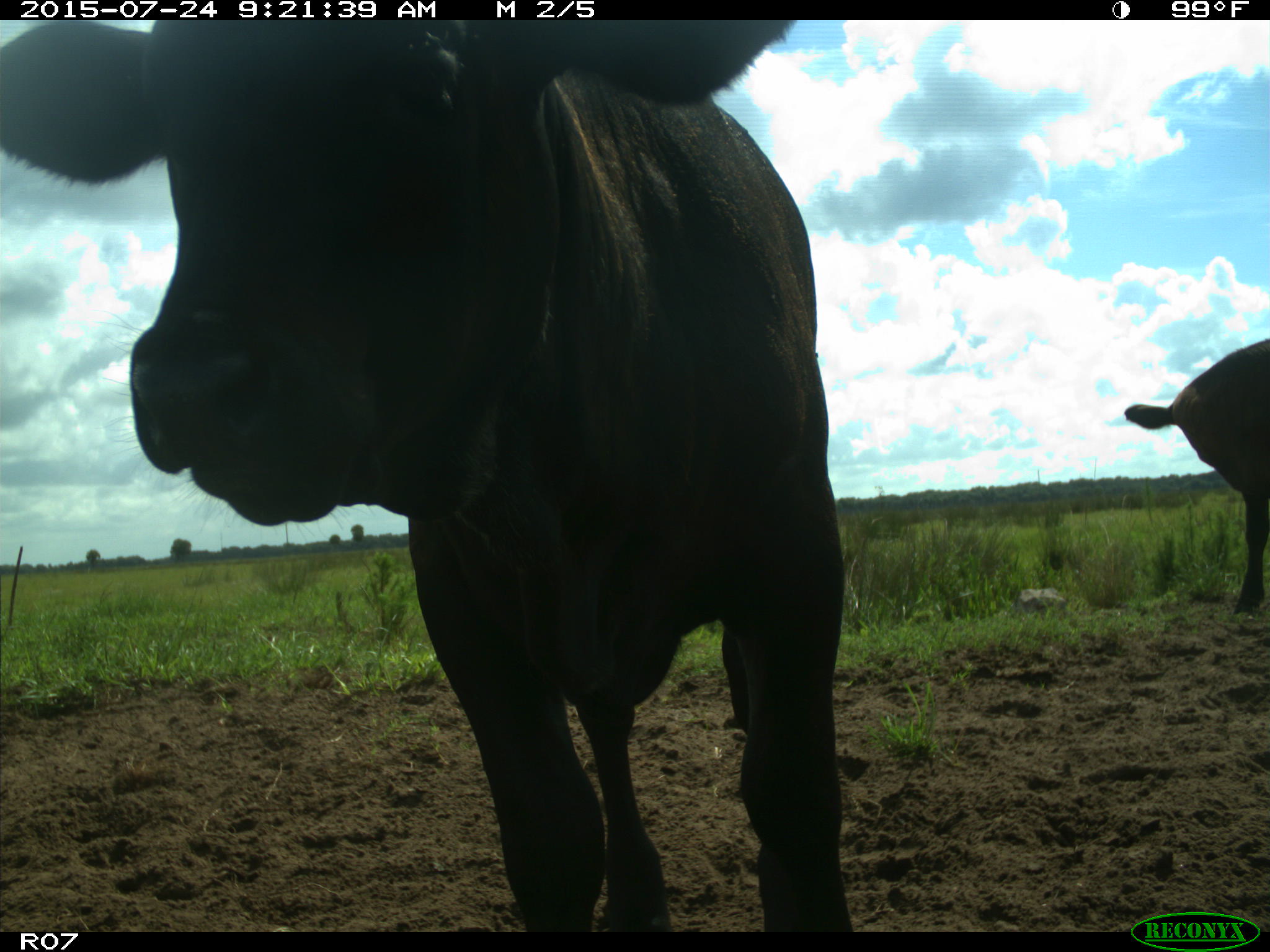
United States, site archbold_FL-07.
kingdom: Animalia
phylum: Chordata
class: Mammalia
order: Artiodactyla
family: Bovidae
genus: Bos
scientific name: Bos taurus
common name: domestic cow